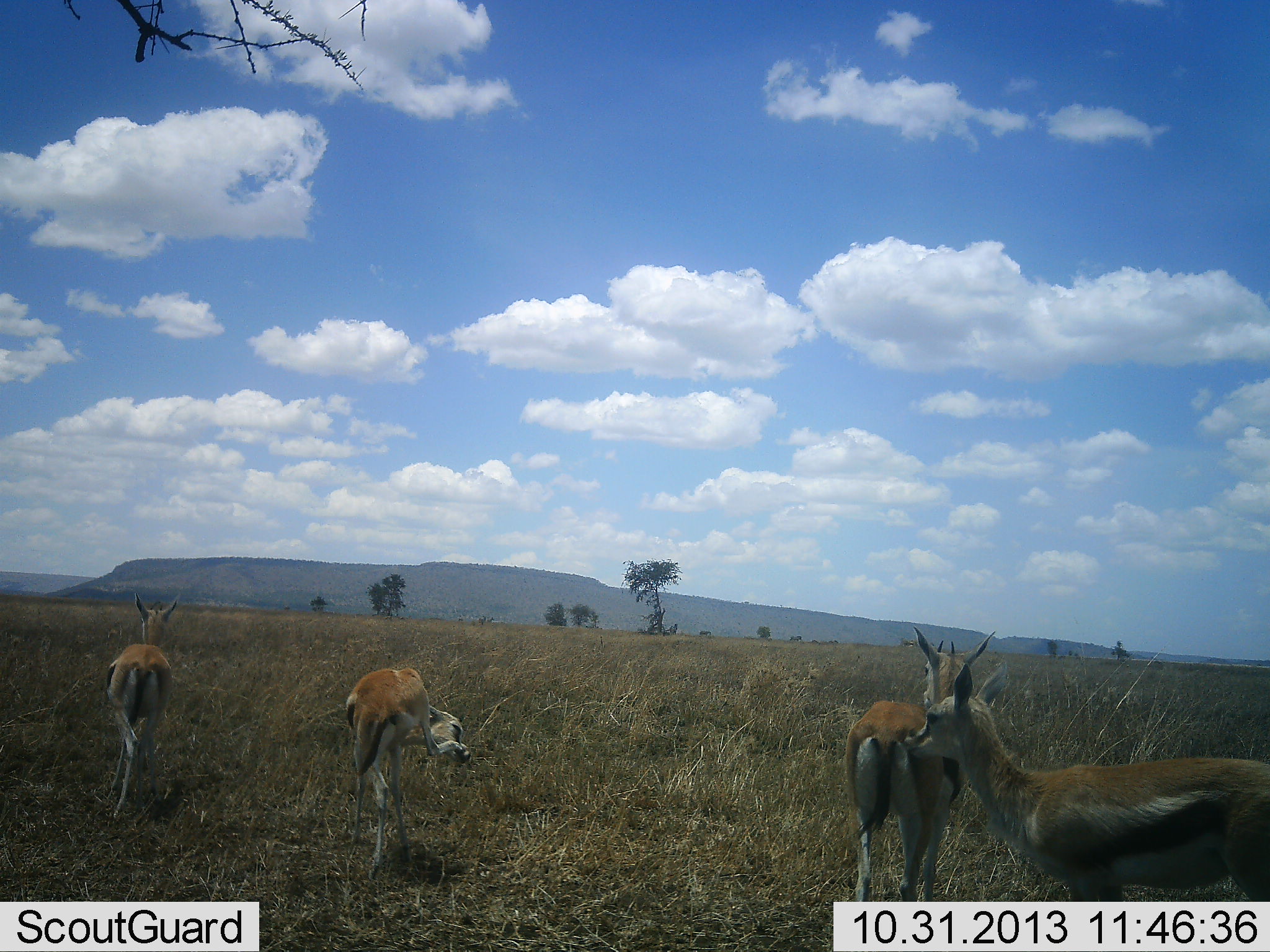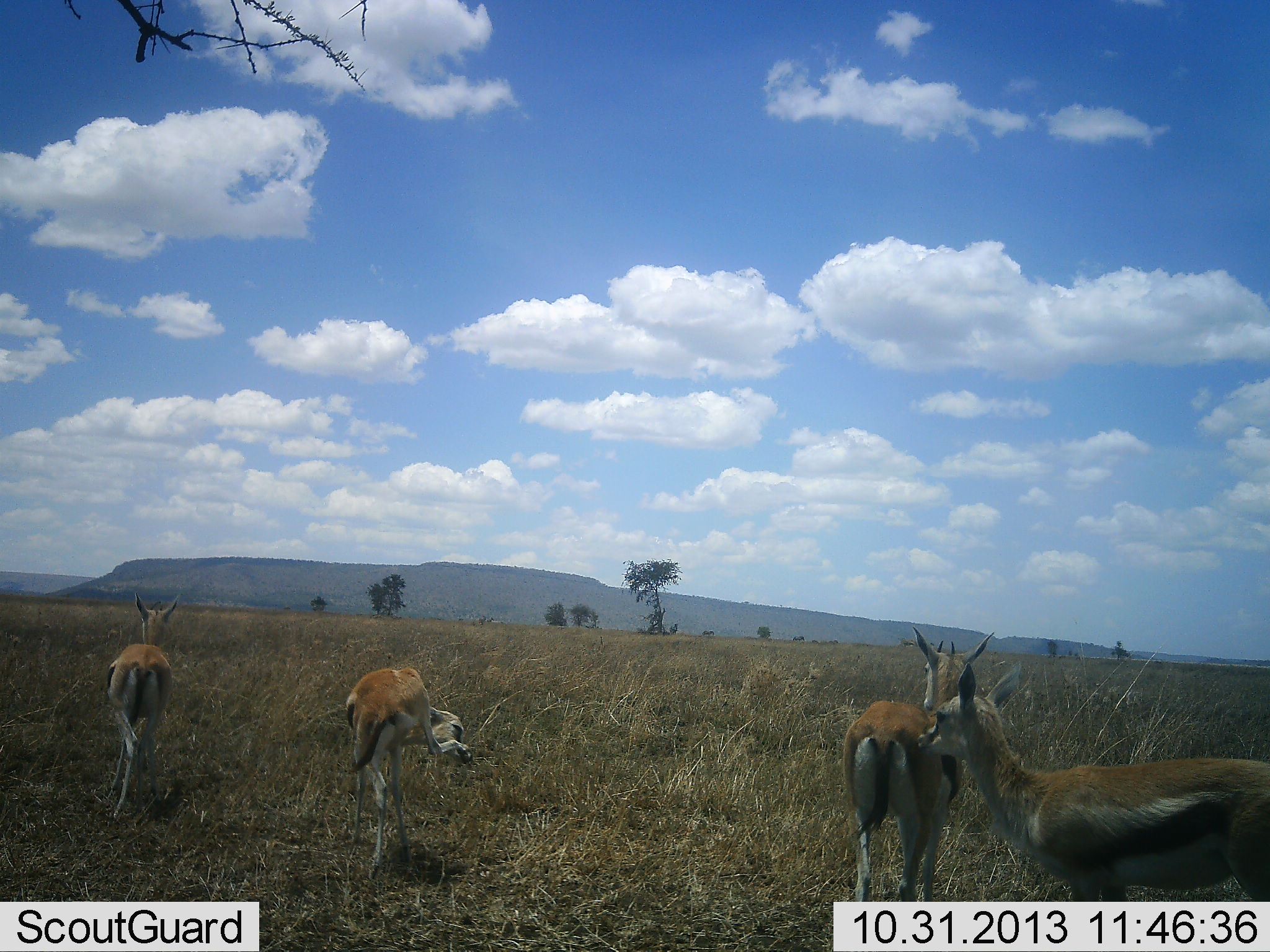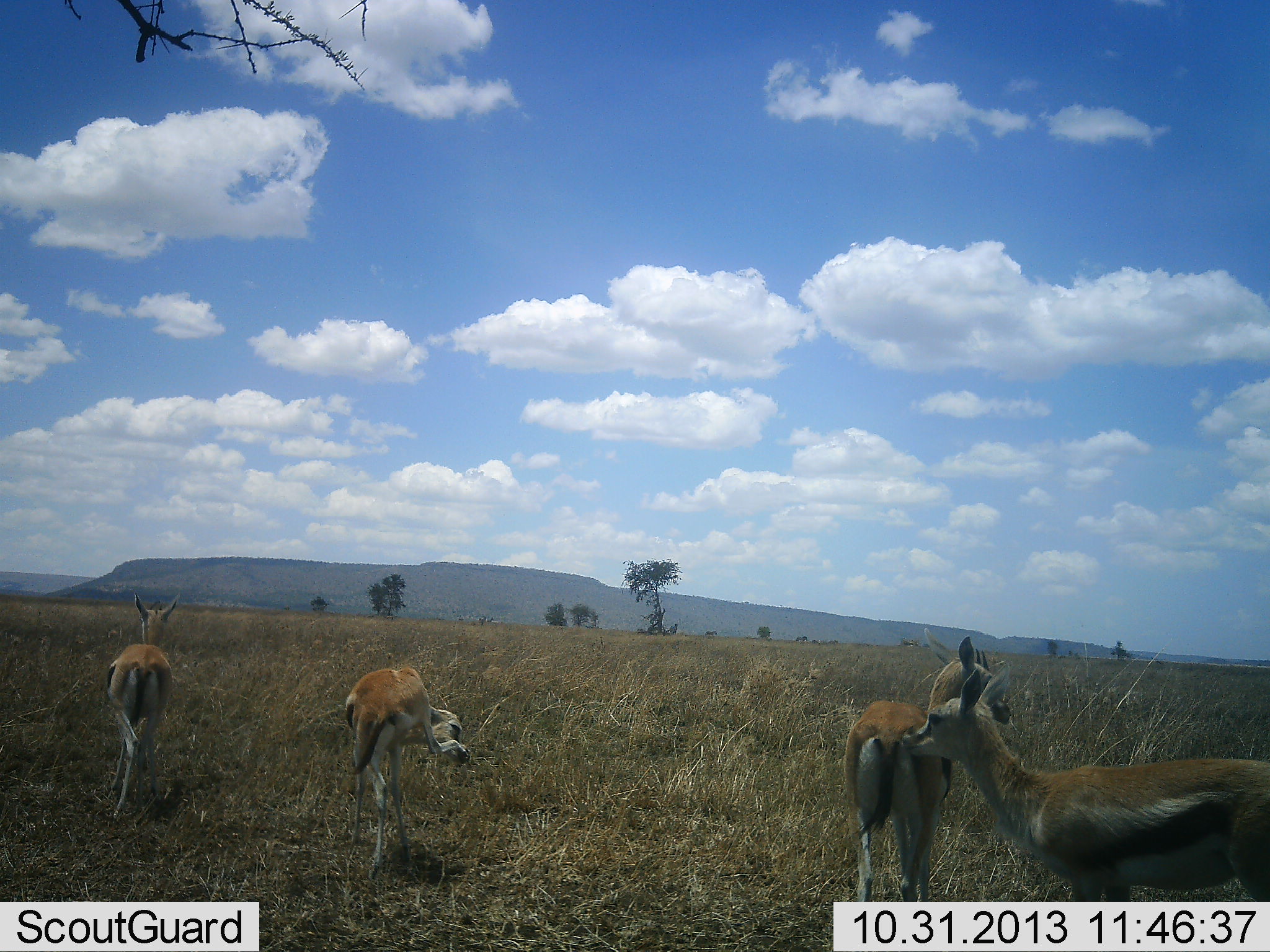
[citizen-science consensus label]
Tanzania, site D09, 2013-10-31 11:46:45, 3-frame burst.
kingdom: Animalia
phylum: Chordata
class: Mammalia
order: Artiodactyla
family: Bovidae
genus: Eudorcas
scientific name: Eudorcas thomsonii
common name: thomson's gazelle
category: gazellethomsons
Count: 4.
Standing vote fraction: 100%.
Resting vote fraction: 0%.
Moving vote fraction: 0%.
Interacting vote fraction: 10%.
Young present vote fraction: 0%.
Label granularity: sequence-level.